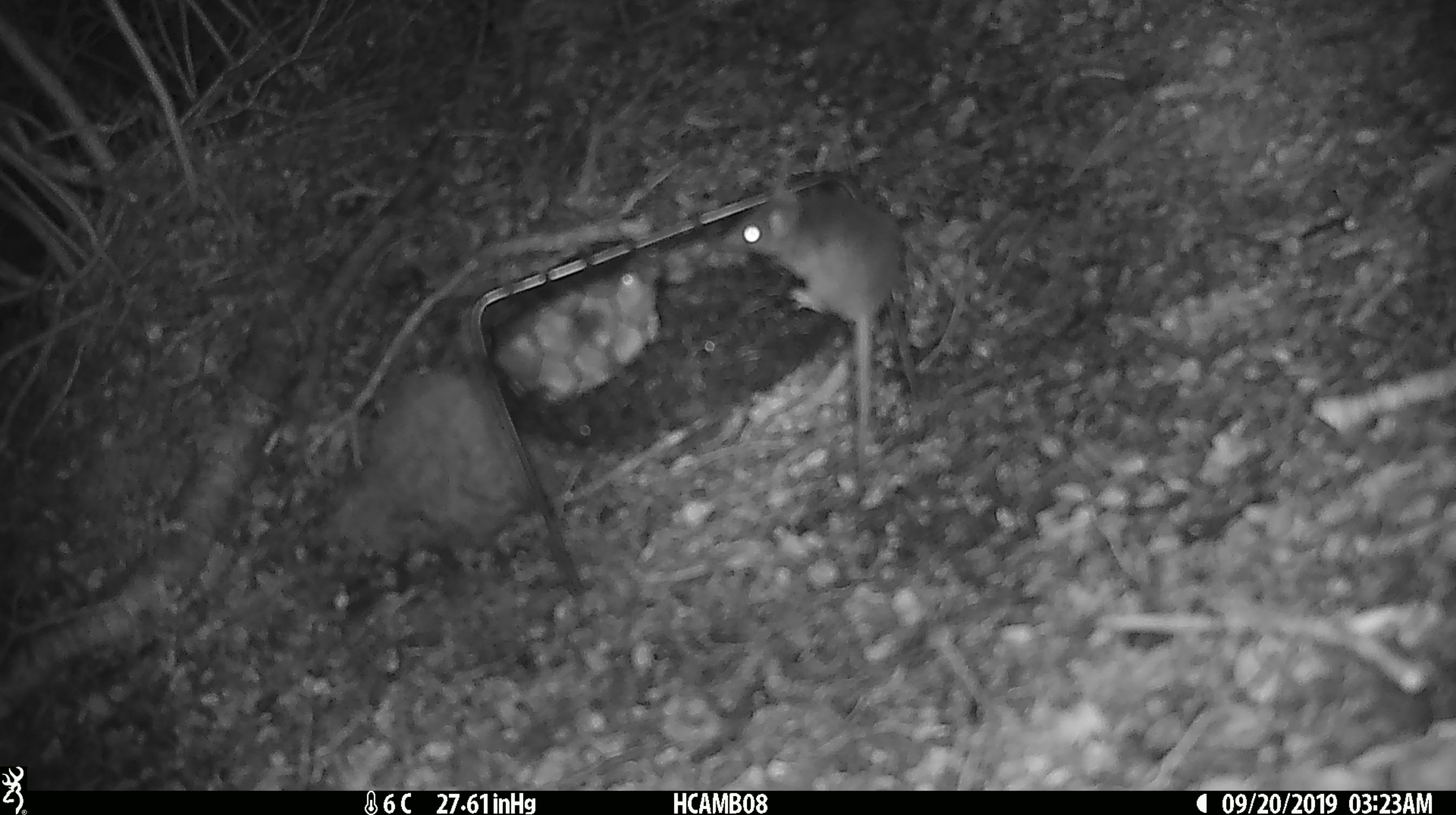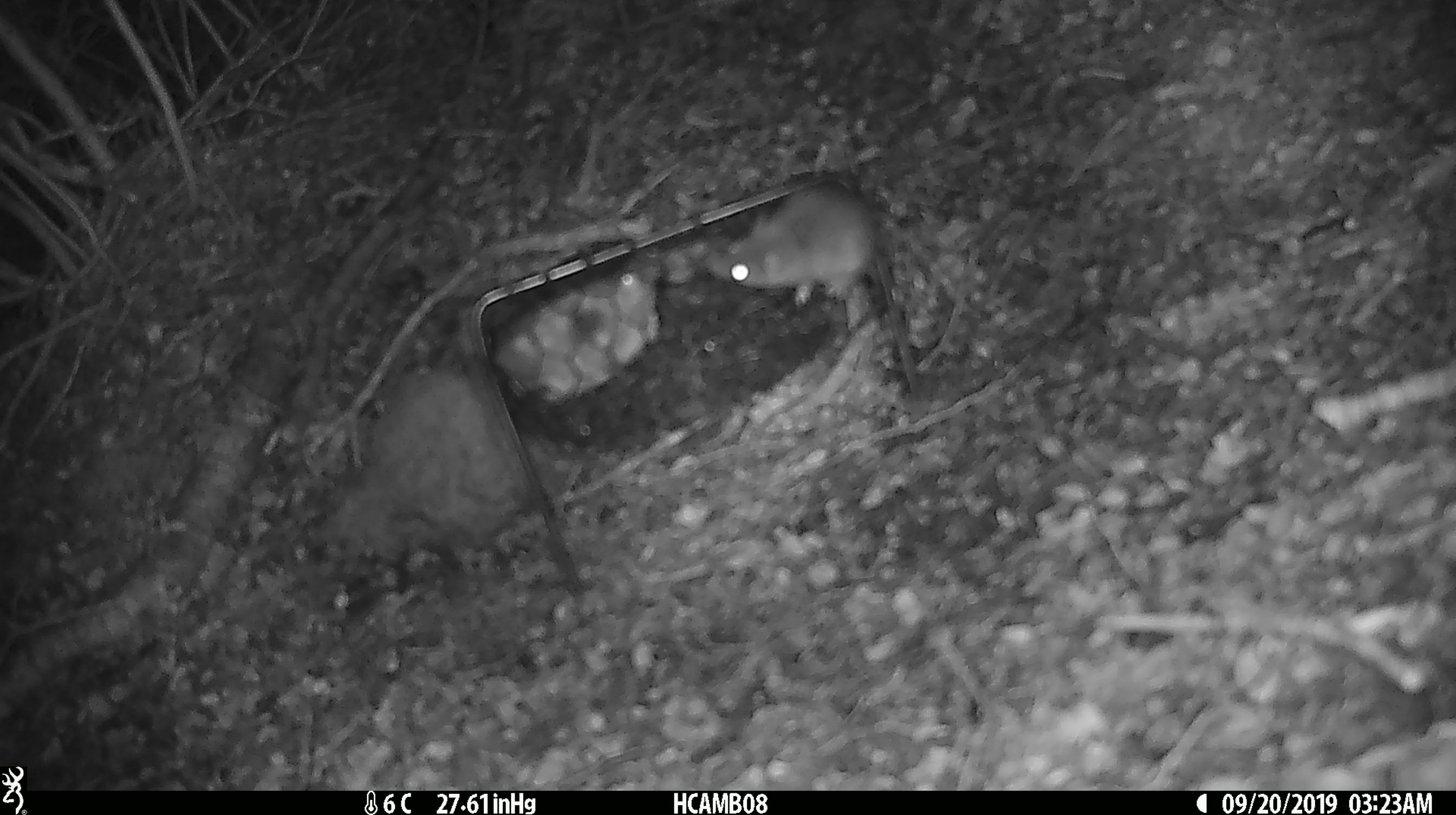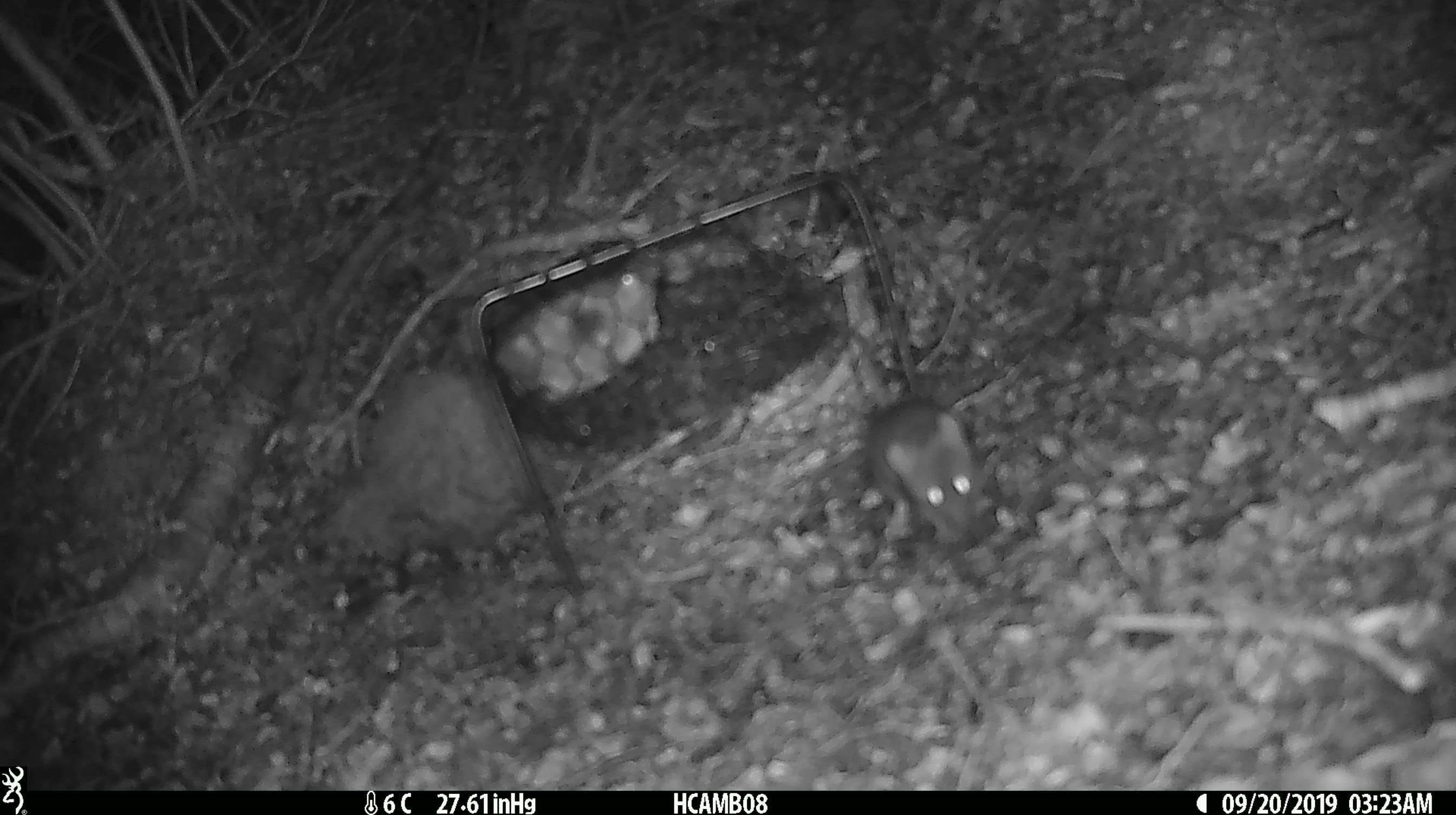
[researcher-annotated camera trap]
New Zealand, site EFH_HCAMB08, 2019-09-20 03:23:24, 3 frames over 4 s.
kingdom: Animalia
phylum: Chordata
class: Mammalia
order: Rodentia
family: Muridae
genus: Mus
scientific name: Mus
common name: mouse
Mouse (Mus).